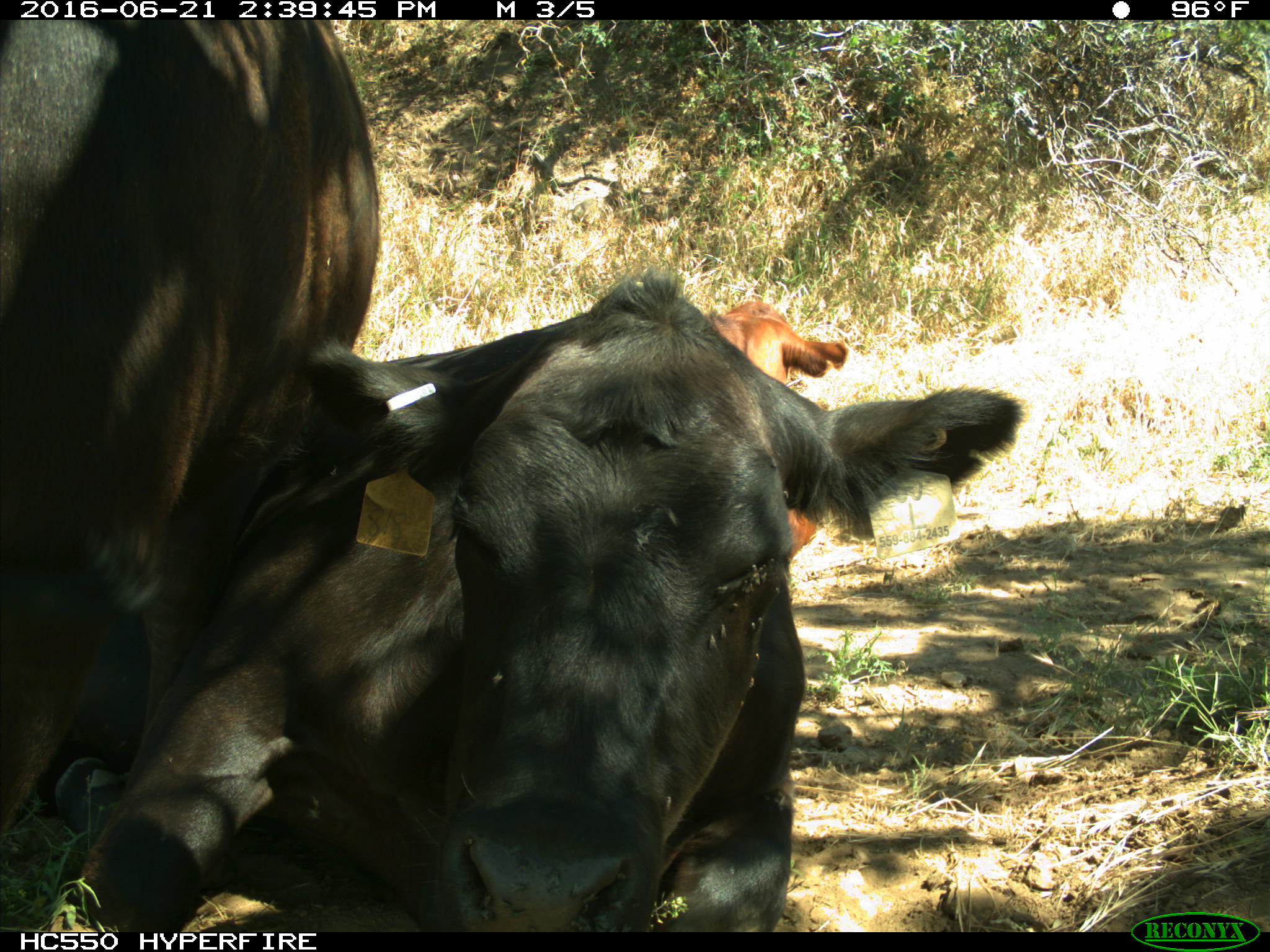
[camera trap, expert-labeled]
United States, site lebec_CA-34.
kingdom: Animalia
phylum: Chordata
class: Mammalia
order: Artiodactyla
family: Bovidae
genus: Bos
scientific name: Bos taurus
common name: domestic cow